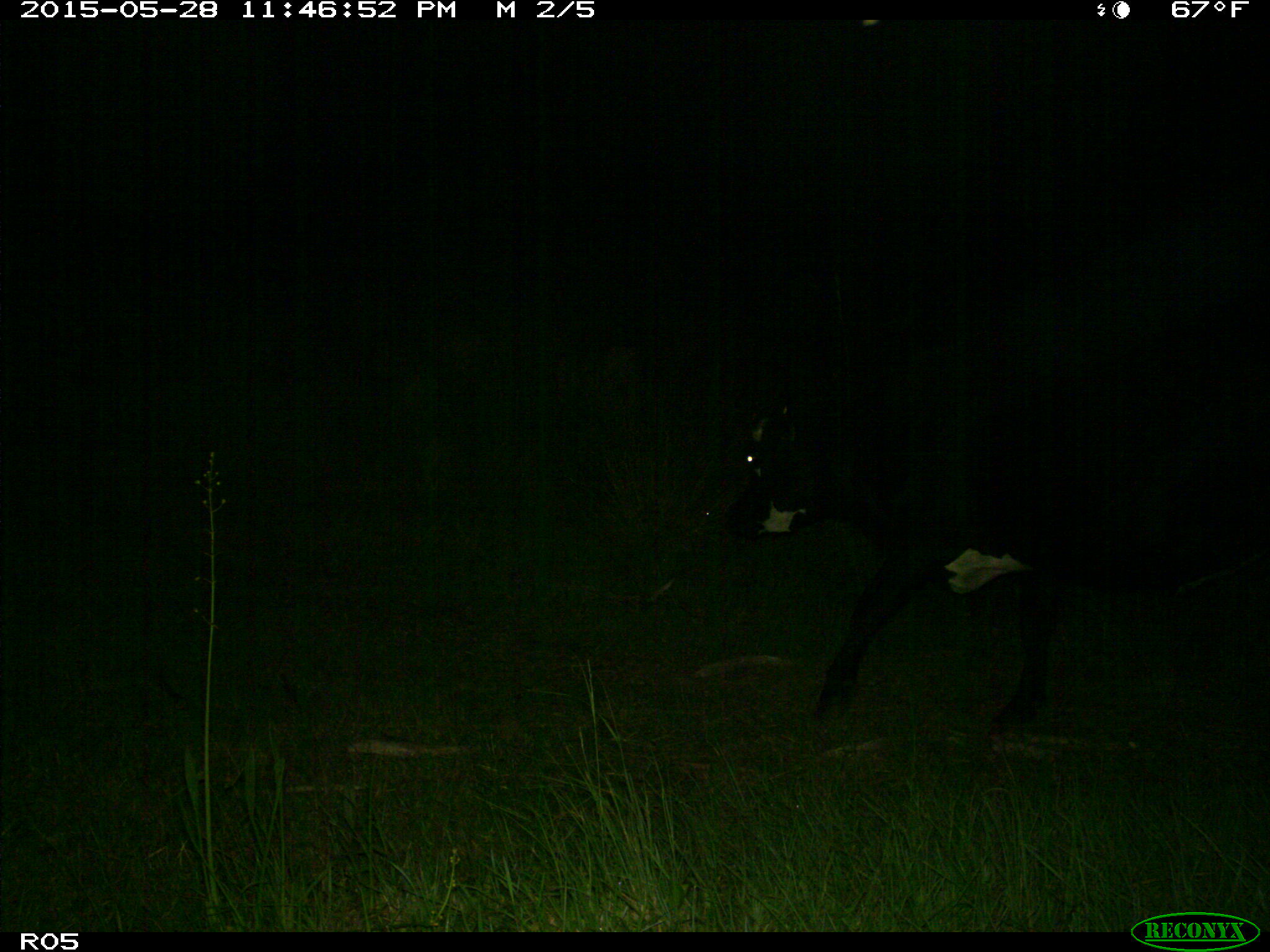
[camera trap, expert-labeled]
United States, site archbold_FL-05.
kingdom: Animalia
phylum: Chordata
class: Mammalia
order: Artiodactyla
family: Bovidae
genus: Bos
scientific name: Bos taurus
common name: domestic cow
Bos taurus (domestic cow).